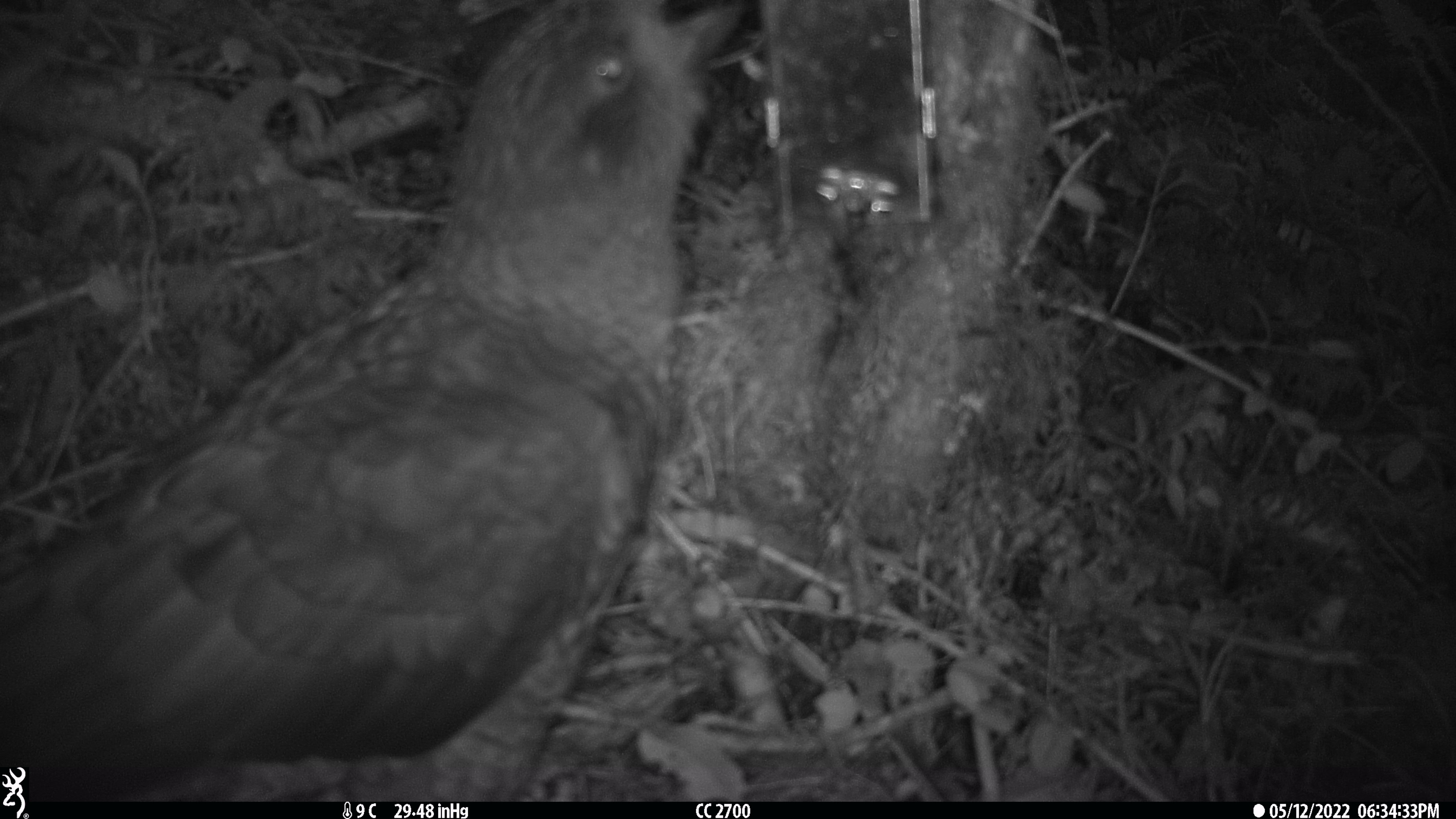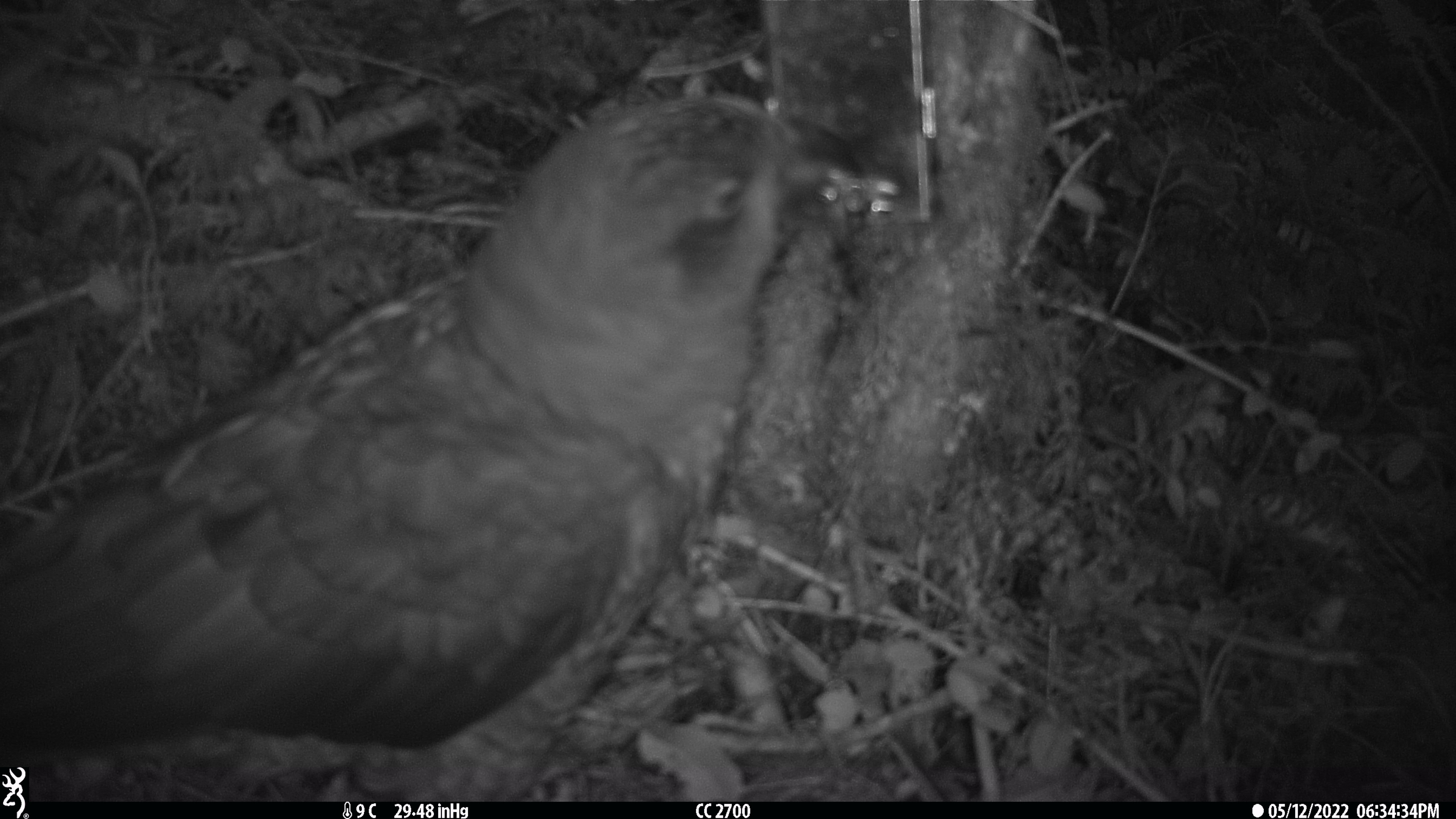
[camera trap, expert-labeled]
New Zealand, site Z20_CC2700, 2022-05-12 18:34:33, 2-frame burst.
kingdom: Animalia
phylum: Chordata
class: Aves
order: Psittaciformes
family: Strigopidae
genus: Nestor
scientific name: Nestor notabilis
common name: kea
Kea (Nestor notabilis).